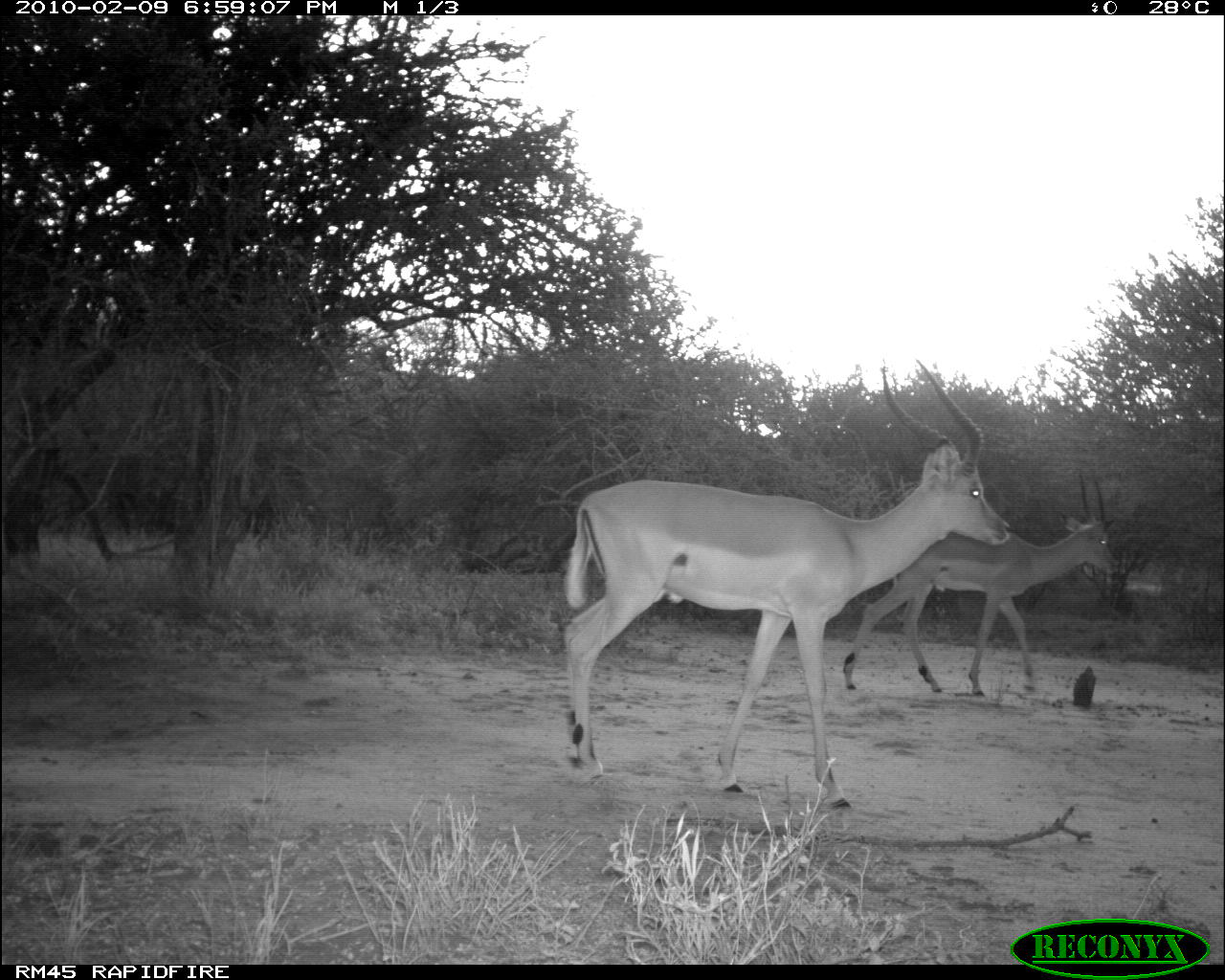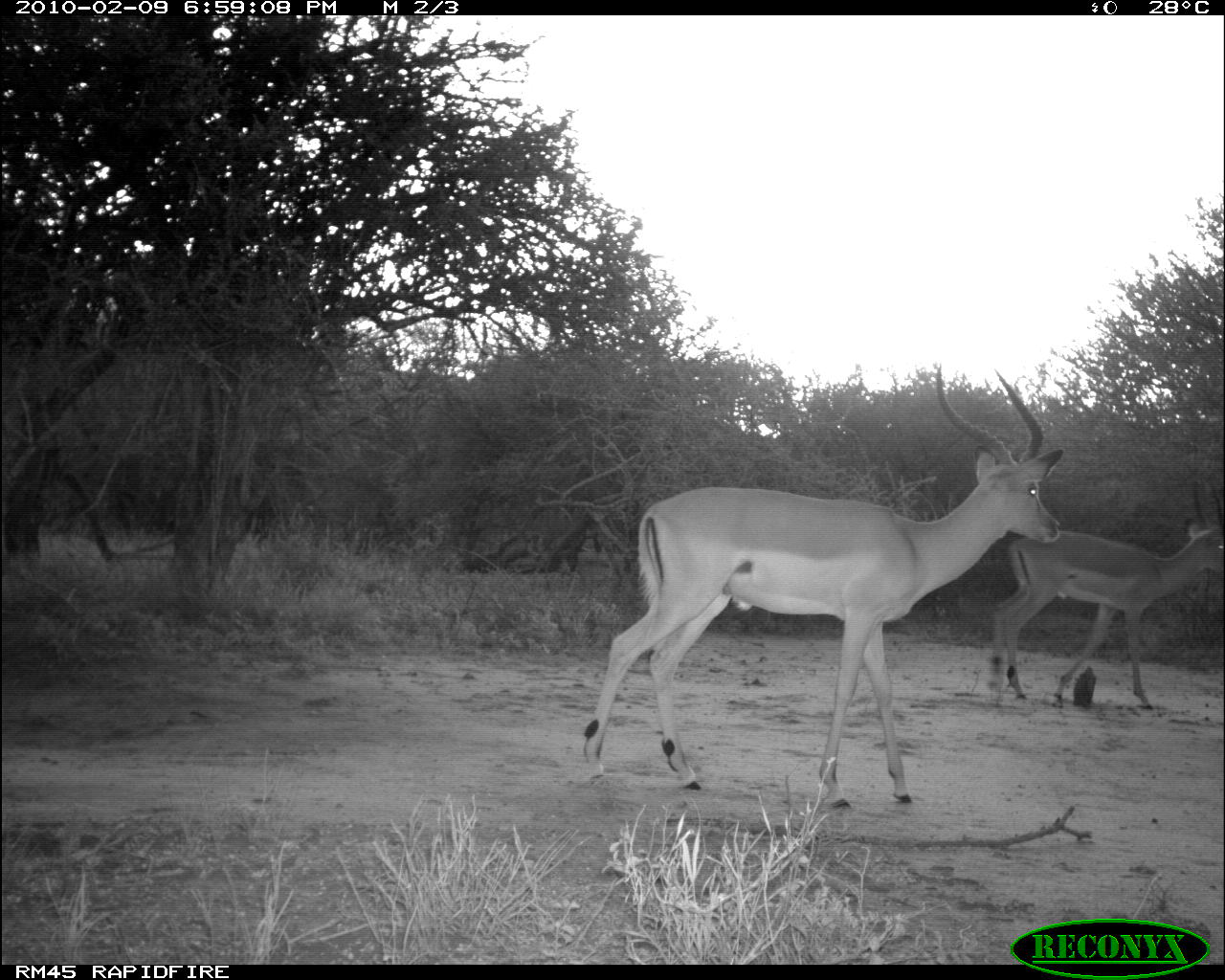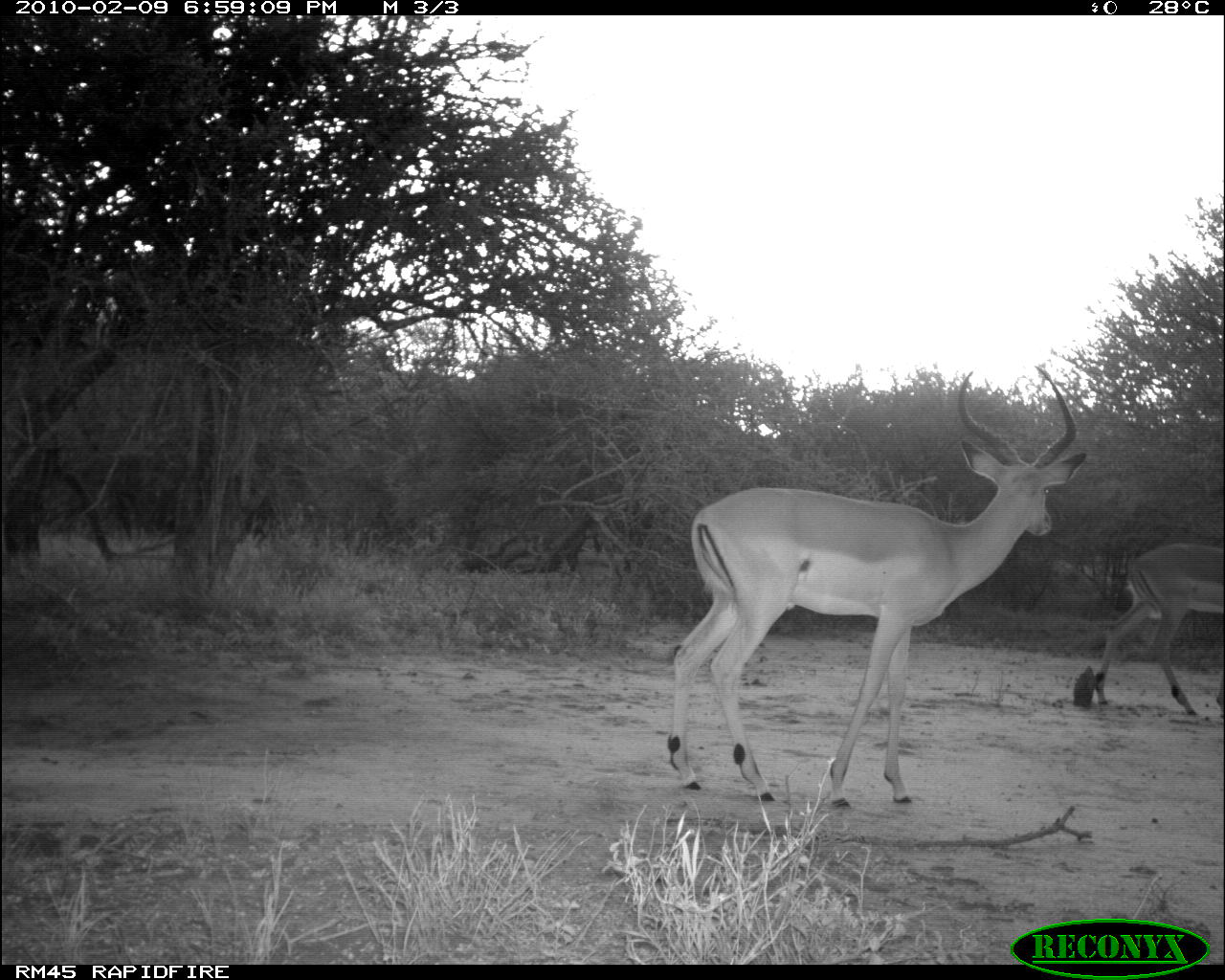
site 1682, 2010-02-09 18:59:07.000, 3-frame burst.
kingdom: Animalia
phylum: Chordata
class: Mammalia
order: Artiodactyla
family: Bovidae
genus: Aepyceros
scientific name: Aepyceros melampus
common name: impala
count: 2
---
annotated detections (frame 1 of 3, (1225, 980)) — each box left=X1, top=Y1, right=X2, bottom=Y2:
aepyceros melampus: left=562, top=358, right=1016, bottom=811; left=841, top=470, right=1122, bottom=699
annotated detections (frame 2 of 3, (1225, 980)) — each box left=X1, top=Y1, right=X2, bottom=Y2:
aepyceros melampus: left=581, top=366, right=1065, bottom=813; left=990, top=478, right=1224, bottom=712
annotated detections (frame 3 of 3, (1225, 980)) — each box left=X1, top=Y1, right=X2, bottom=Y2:
aepyceros melampus: left=668, top=366, right=1086, bottom=810; left=1094, top=543, right=1225, bottom=721